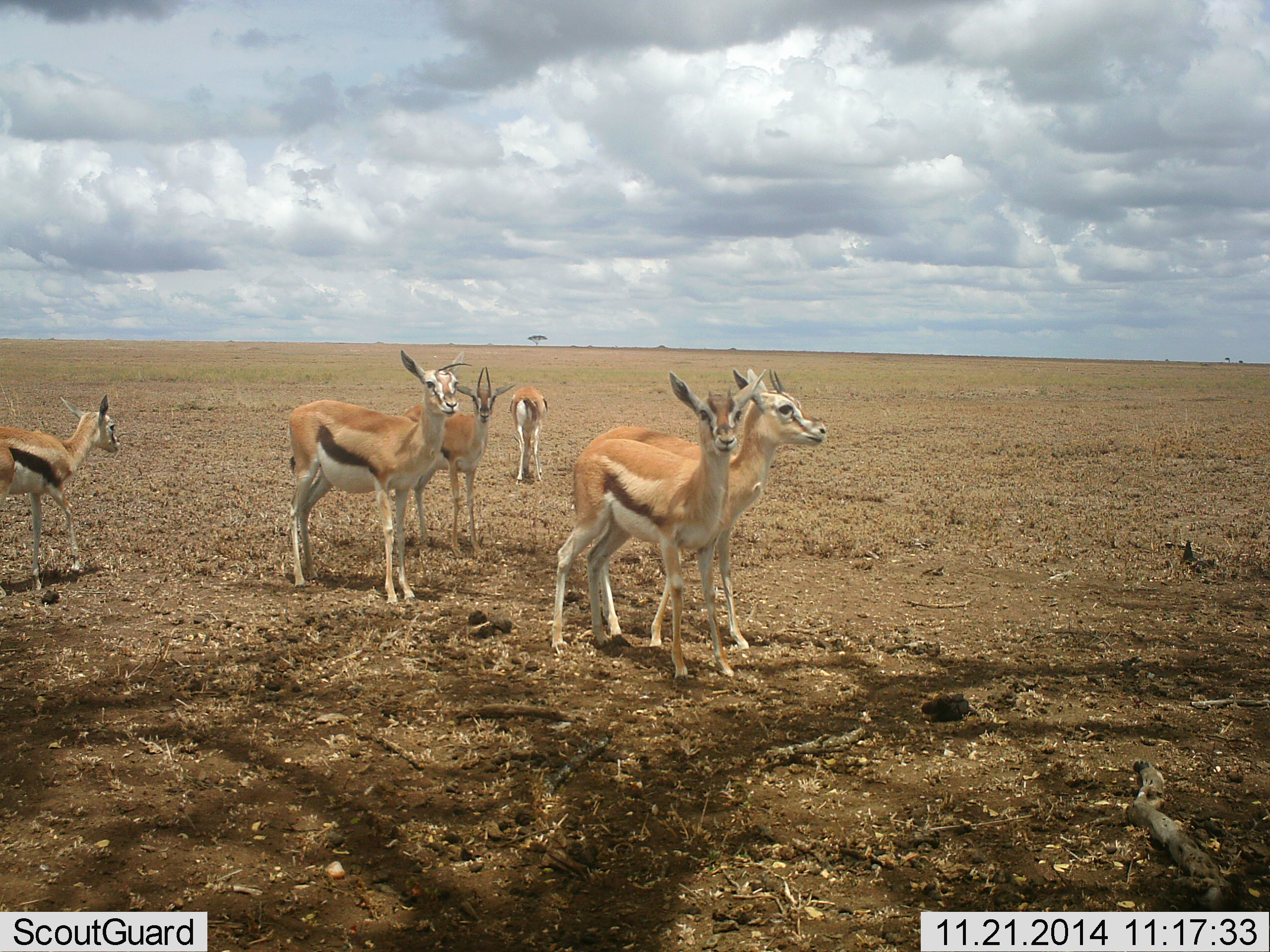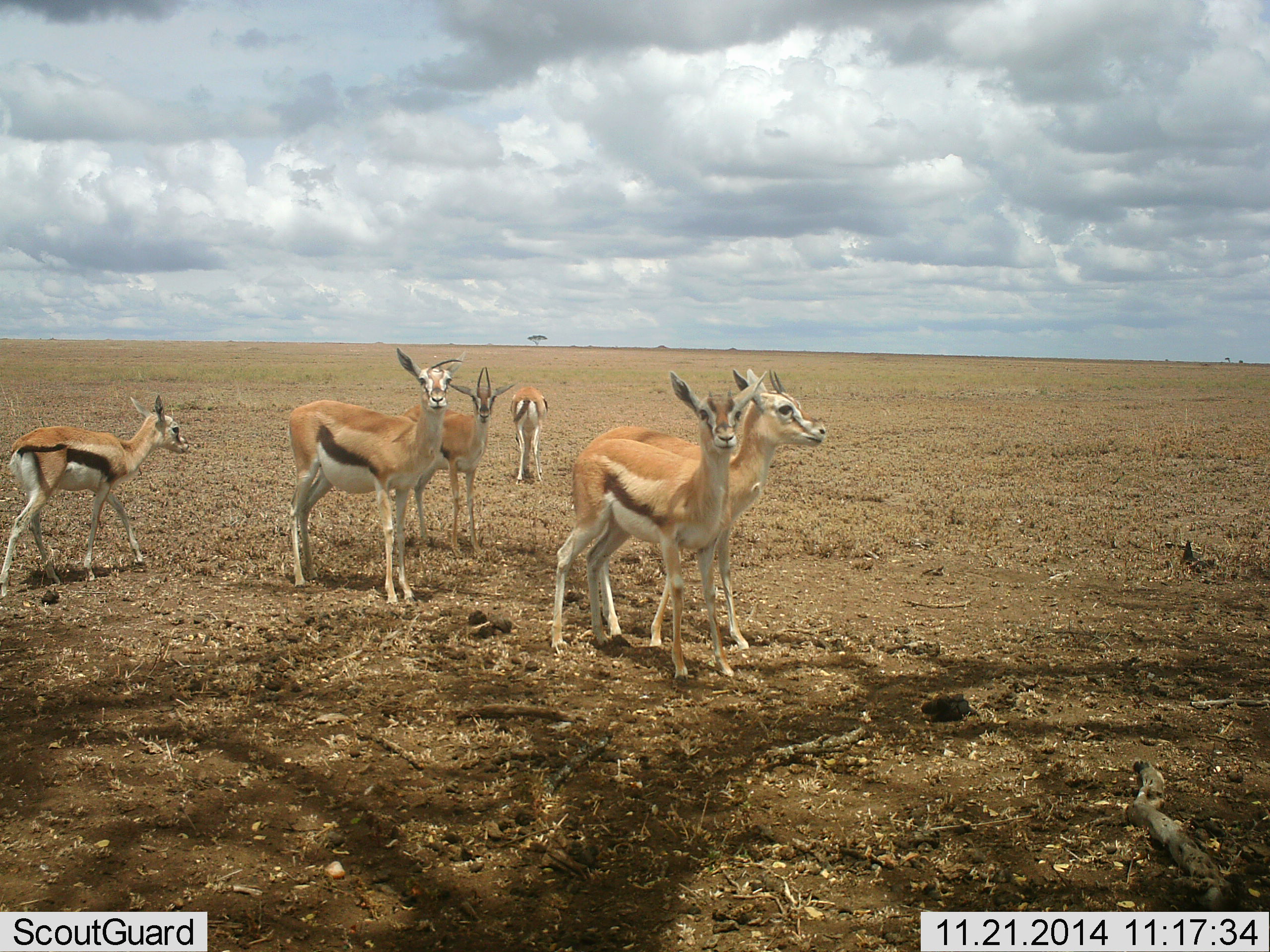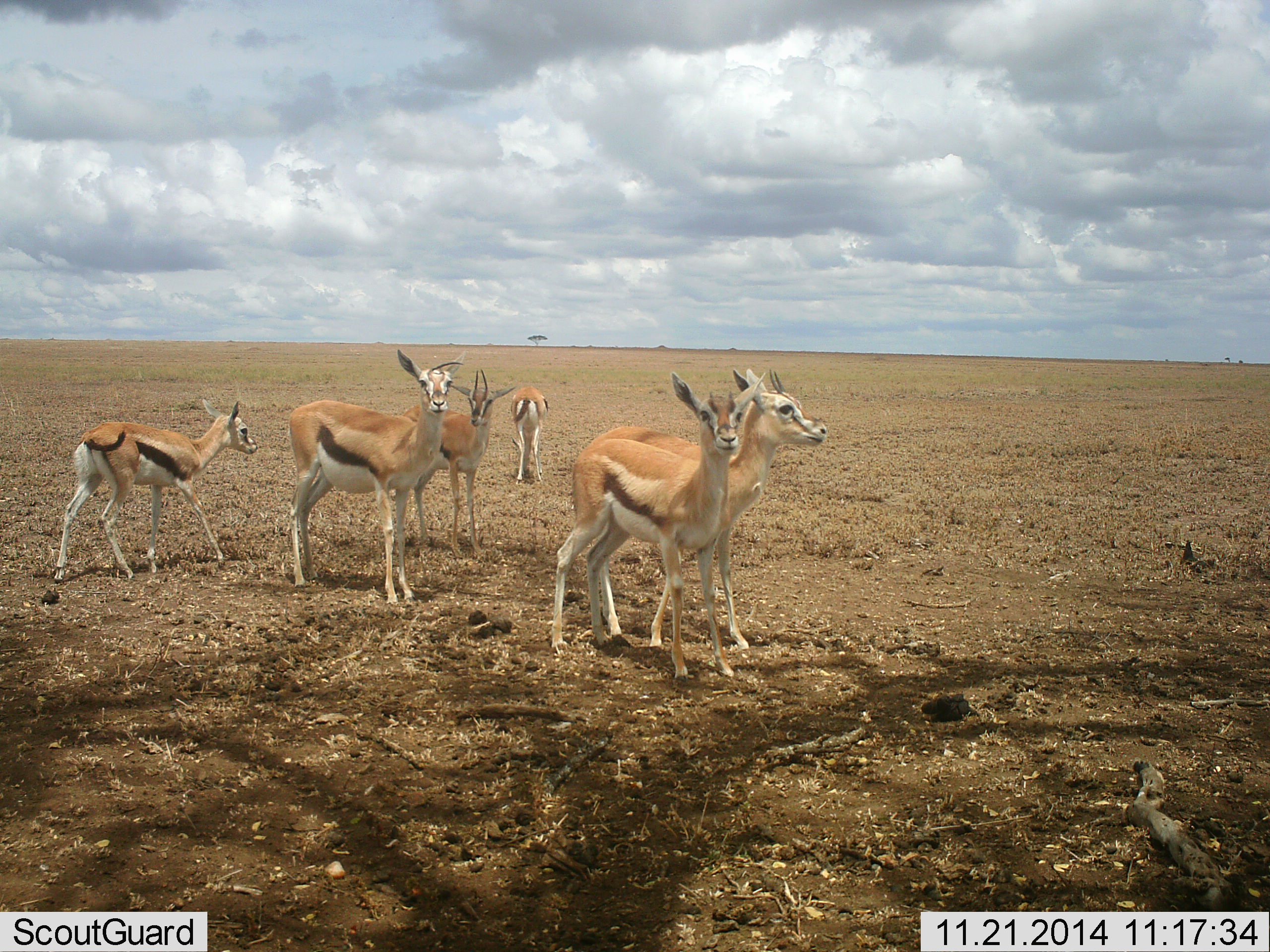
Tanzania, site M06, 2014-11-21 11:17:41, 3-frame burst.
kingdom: Animalia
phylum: Chordata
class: Mammalia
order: Artiodactyla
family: Bovidae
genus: Eudorcas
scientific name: Eudorcas thomsonii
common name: thomson's gazelle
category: gazellethomsons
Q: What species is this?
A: Gazellethomsons (thomson's gazelle) (Eudorcas thomsonii).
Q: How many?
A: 6.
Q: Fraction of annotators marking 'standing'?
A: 90%.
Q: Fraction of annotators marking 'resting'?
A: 0%.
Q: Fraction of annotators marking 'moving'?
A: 40%.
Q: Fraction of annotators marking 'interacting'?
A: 0%.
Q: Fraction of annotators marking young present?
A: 10%.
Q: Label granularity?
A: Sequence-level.